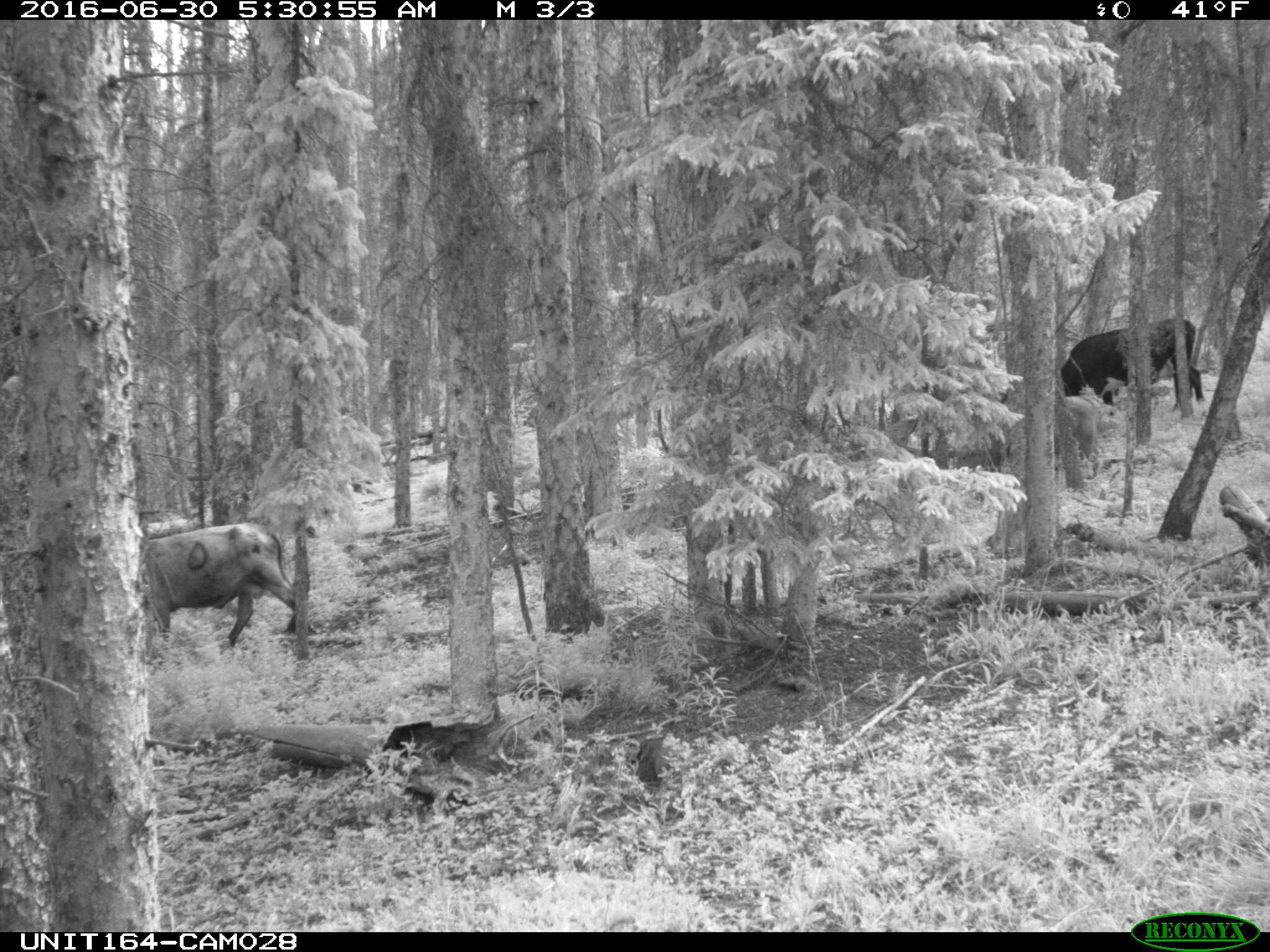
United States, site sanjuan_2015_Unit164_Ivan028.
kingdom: Animalia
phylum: Chordata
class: Mammalia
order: Artiodactyla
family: Bovidae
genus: Bos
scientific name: Bos taurus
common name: domestic cow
Bos taurus (domestic cow).